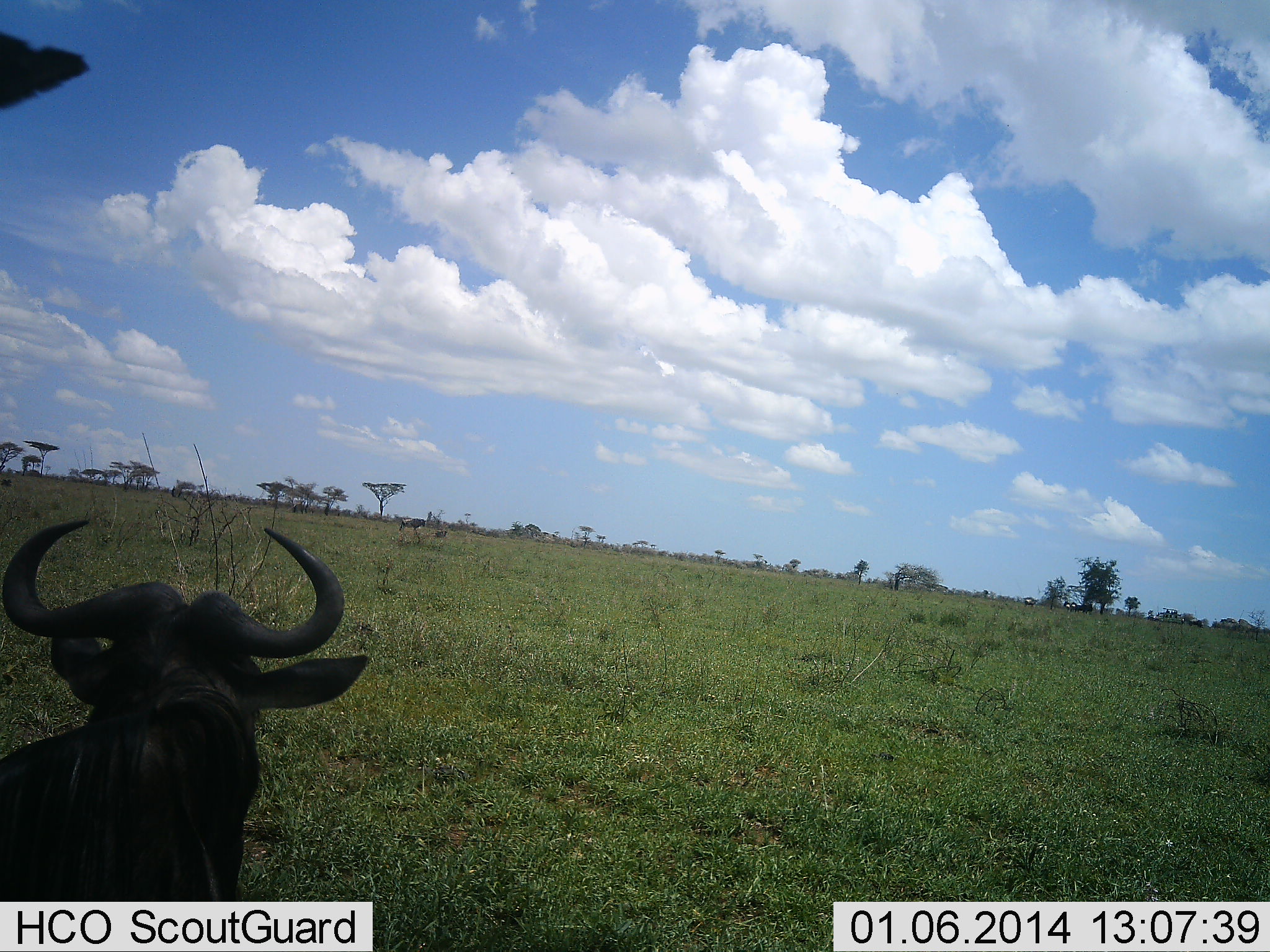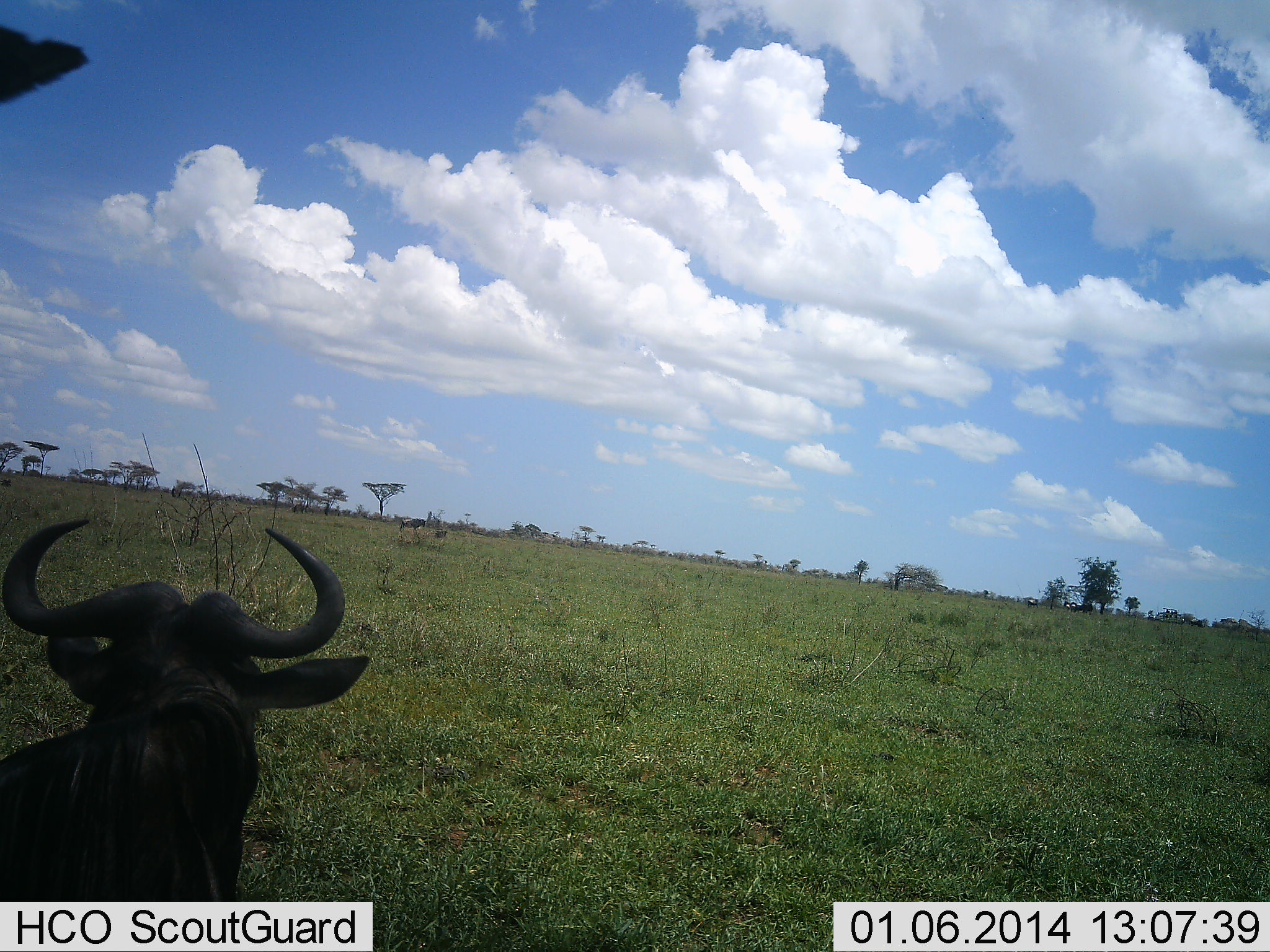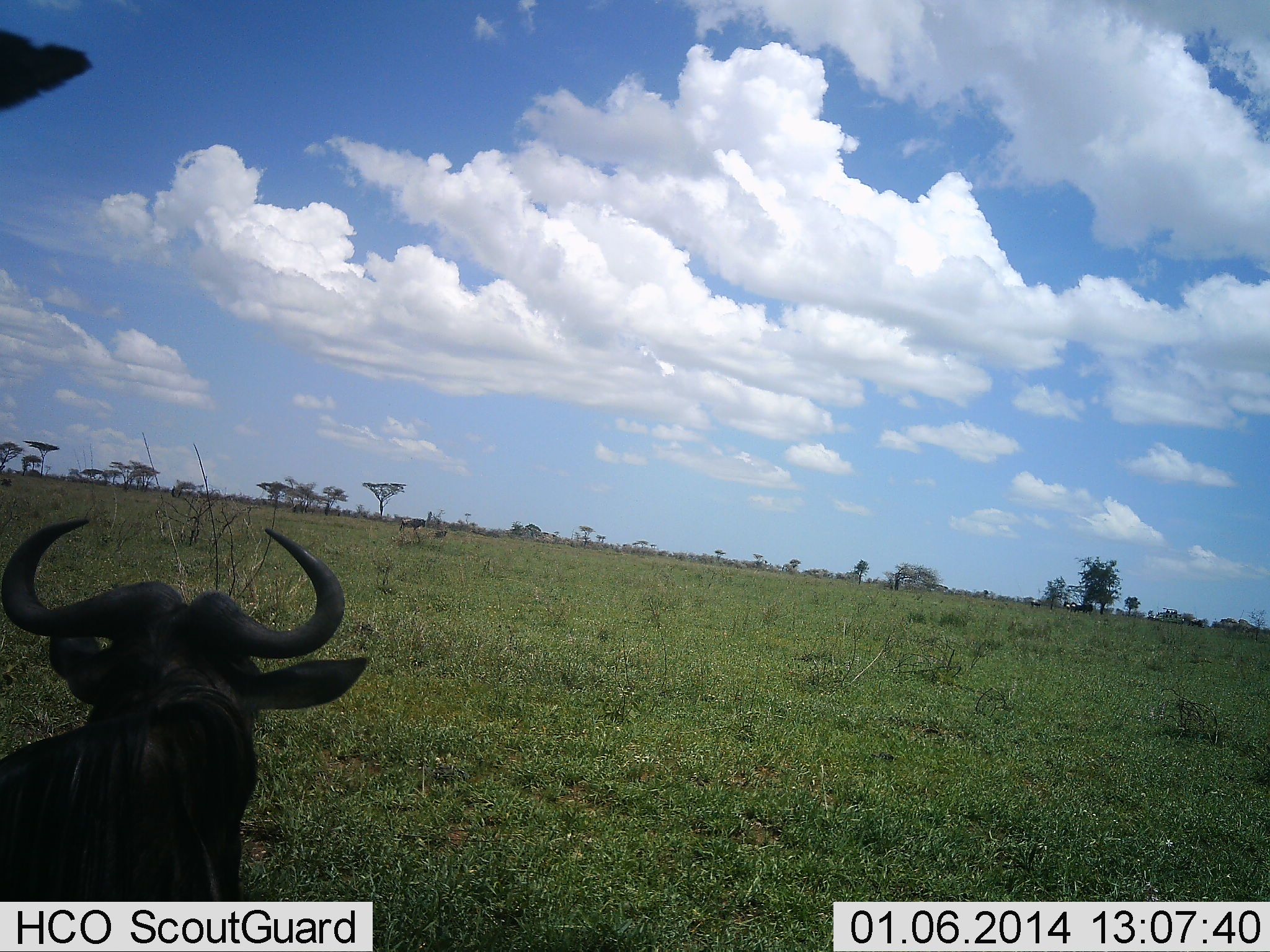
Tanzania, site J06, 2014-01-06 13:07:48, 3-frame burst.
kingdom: Animalia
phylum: Chordata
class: Mammalia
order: Artiodactyla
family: Bovidae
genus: Connochaetes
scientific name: Connochaetes taurinus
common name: blue wildebeest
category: wildebeest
Wildebeest (blue wildebeest) (Connochaetes taurinus), count 2. Behavior (volunteer vote fractions): standing 80%, resting 50%, moving 0%, interacting 0%. Young present (vote fraction): 0%. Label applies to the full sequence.